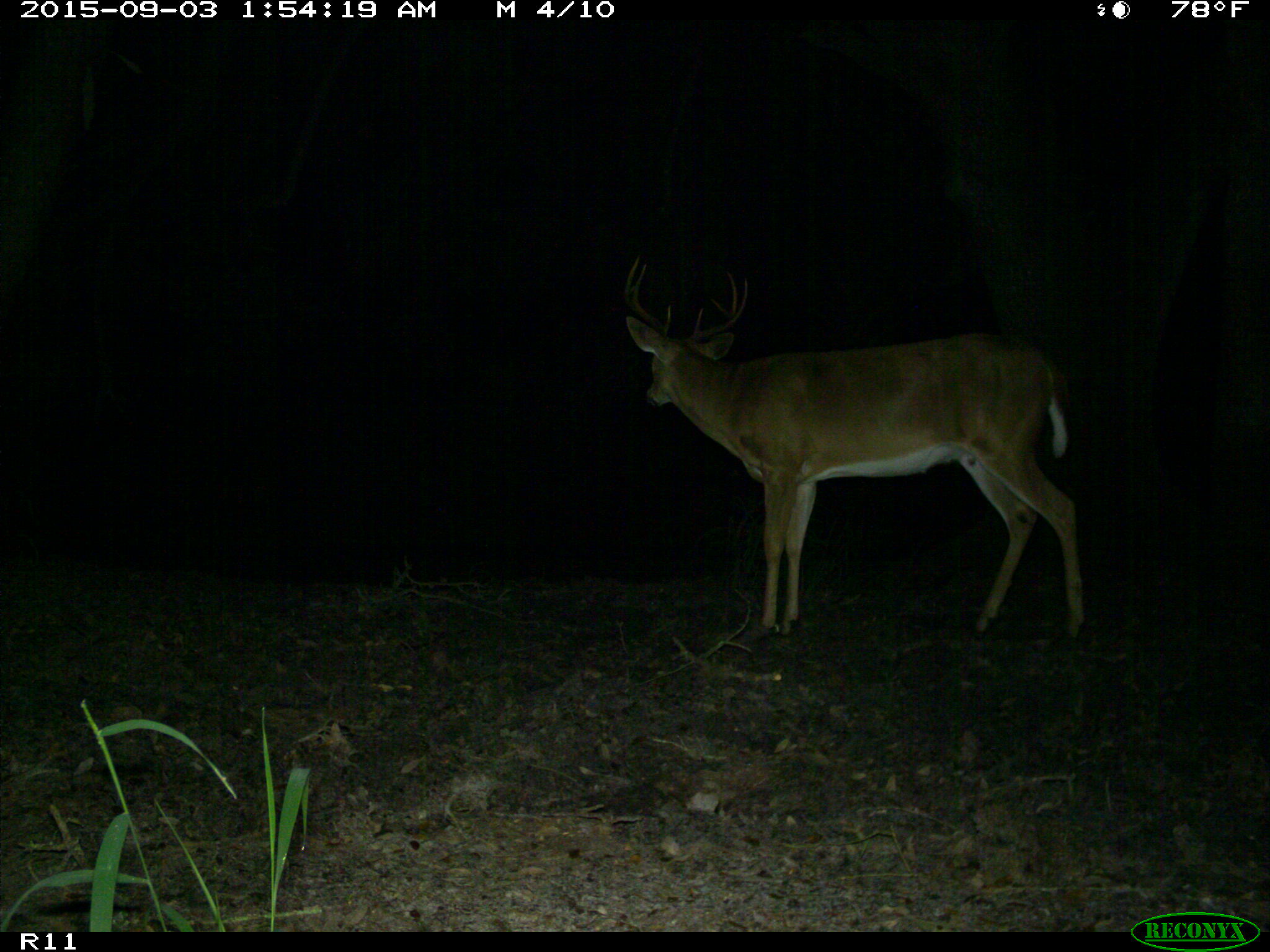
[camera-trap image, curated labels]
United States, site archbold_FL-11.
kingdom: Animalia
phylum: Chordata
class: Mammalia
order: Artiodactyla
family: Cervidae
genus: Odocoileus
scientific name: Odocoileus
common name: deer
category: unidentified deer